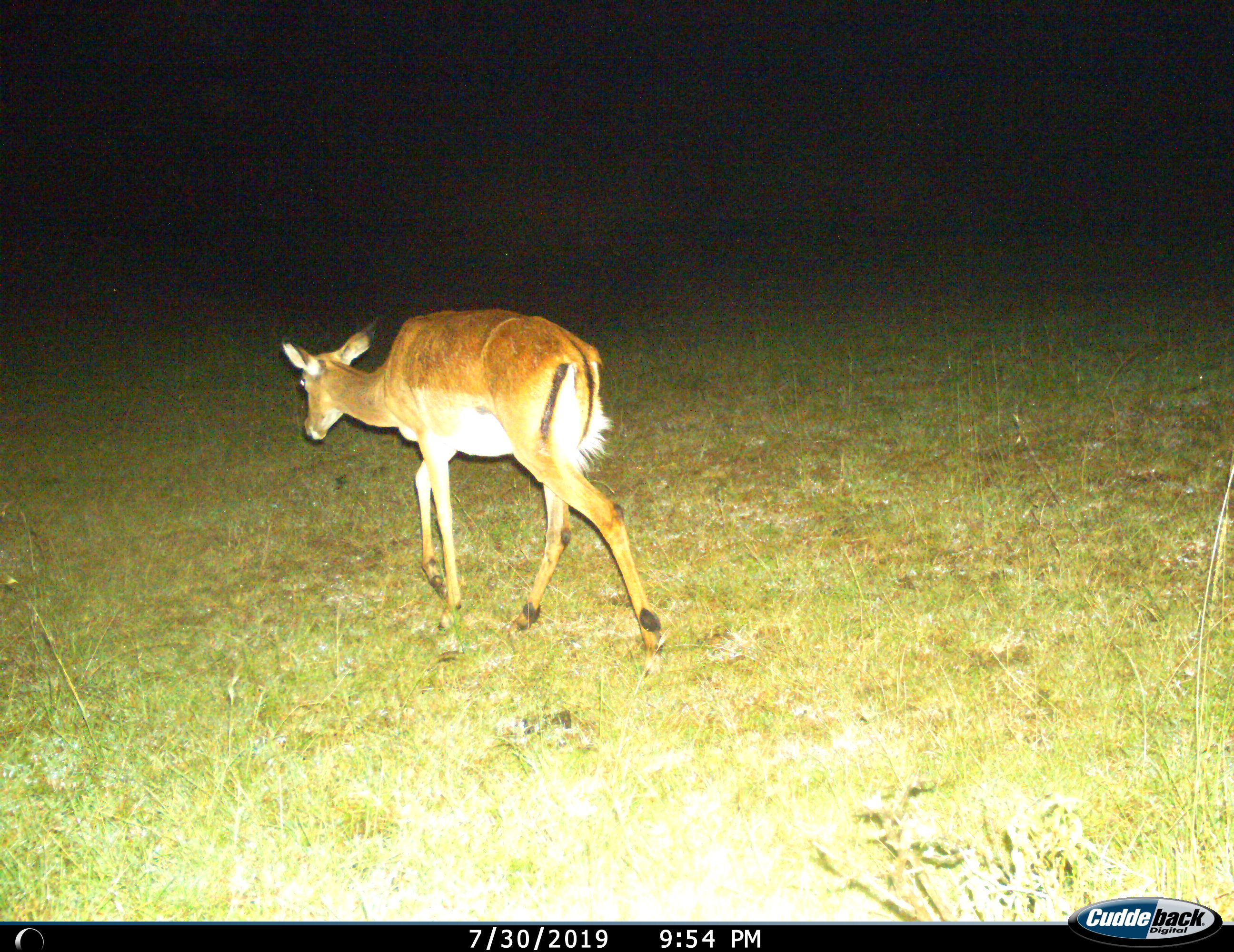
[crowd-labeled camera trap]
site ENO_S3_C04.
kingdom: Animalia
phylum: Chordata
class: Mammalia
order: Artiodactyla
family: Bovidae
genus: Aepyceros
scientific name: Aepyceros melampus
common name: impala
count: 1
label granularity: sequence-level